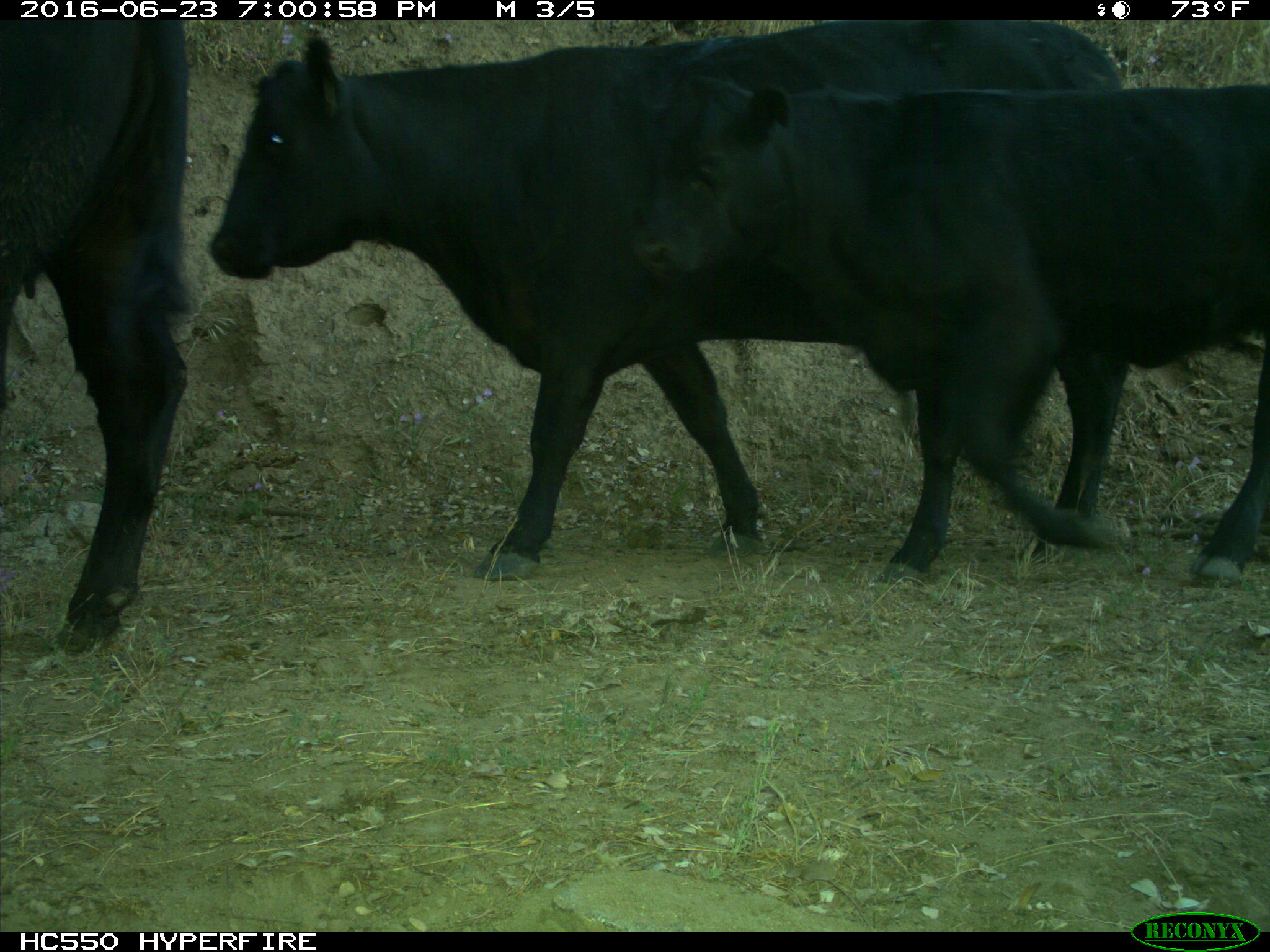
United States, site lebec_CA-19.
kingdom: Animalia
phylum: Chordata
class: Mammalia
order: Artiodactyla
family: Bovidae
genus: Bos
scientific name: Bos taurus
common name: domestic cow